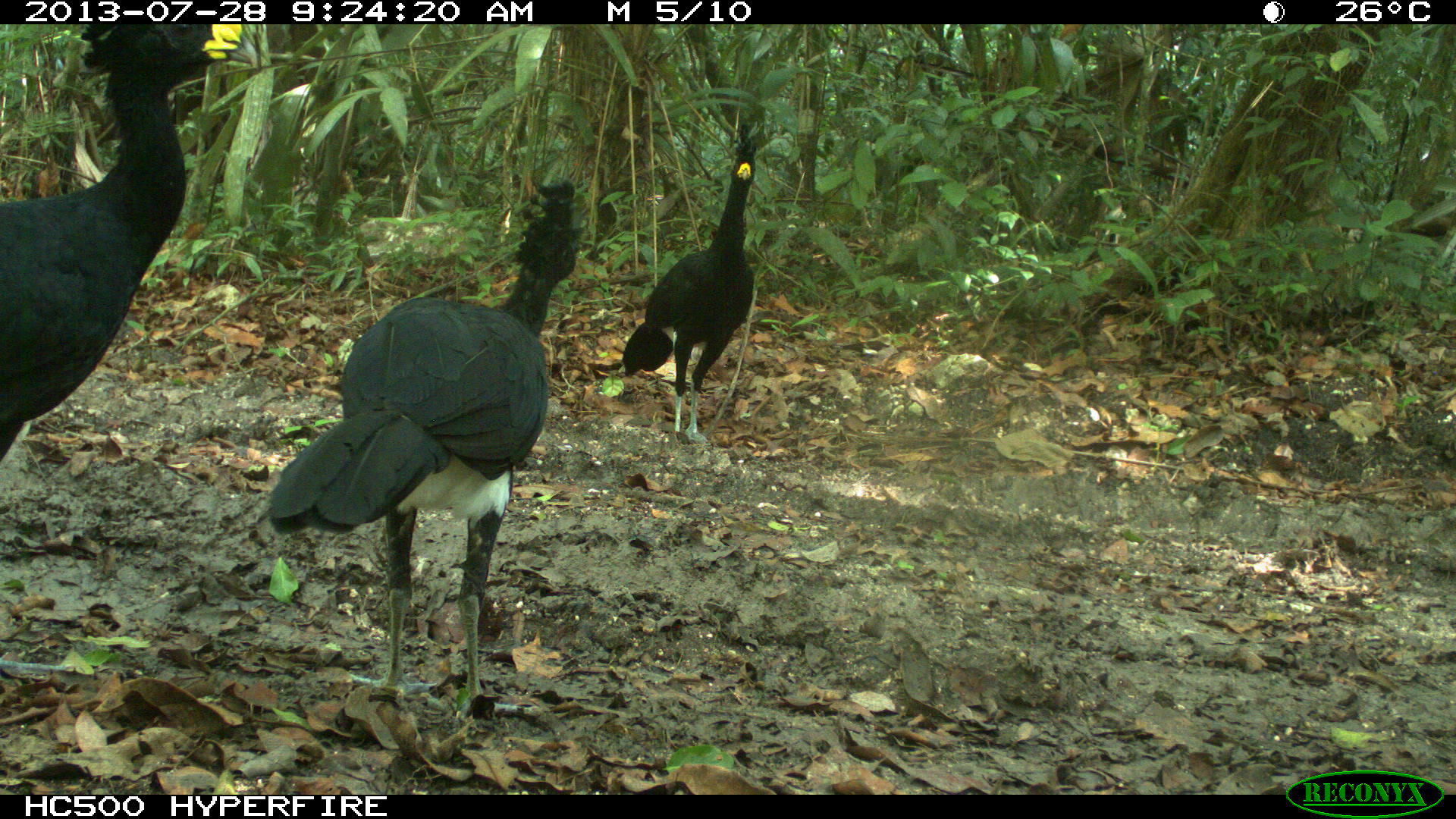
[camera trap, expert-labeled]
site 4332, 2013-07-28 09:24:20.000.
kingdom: Animalia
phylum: Chordata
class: Aves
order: Galliformes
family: Cracidae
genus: Crax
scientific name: Crax rubra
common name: great curassow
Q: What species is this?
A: Crax rubra (great curassow).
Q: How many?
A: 4.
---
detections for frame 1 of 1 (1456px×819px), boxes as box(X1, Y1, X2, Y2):
crax rubra: box(264, 174, 587, 717); box(0, 22, 244, 459); box(619, 122, 762, 445)